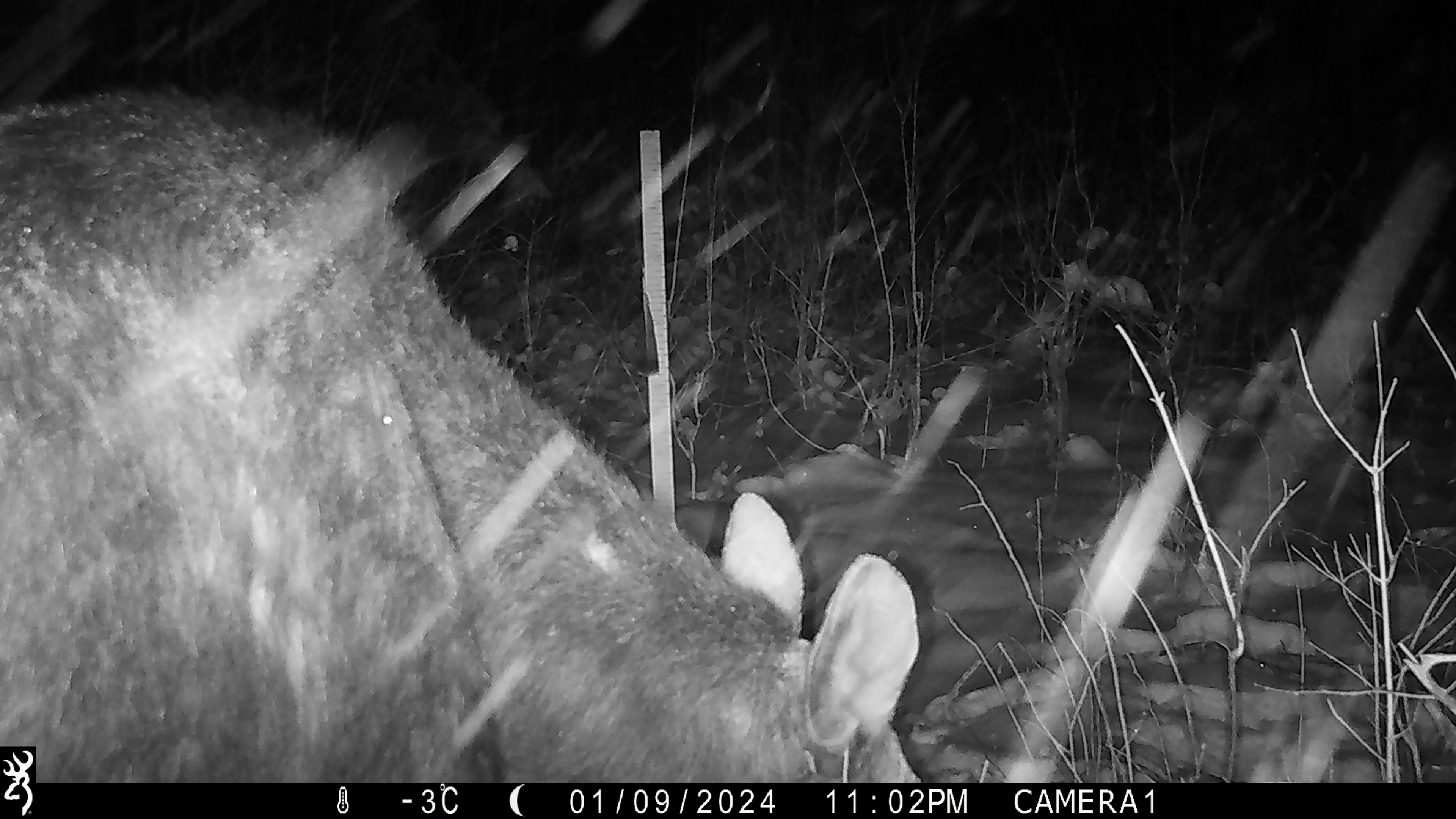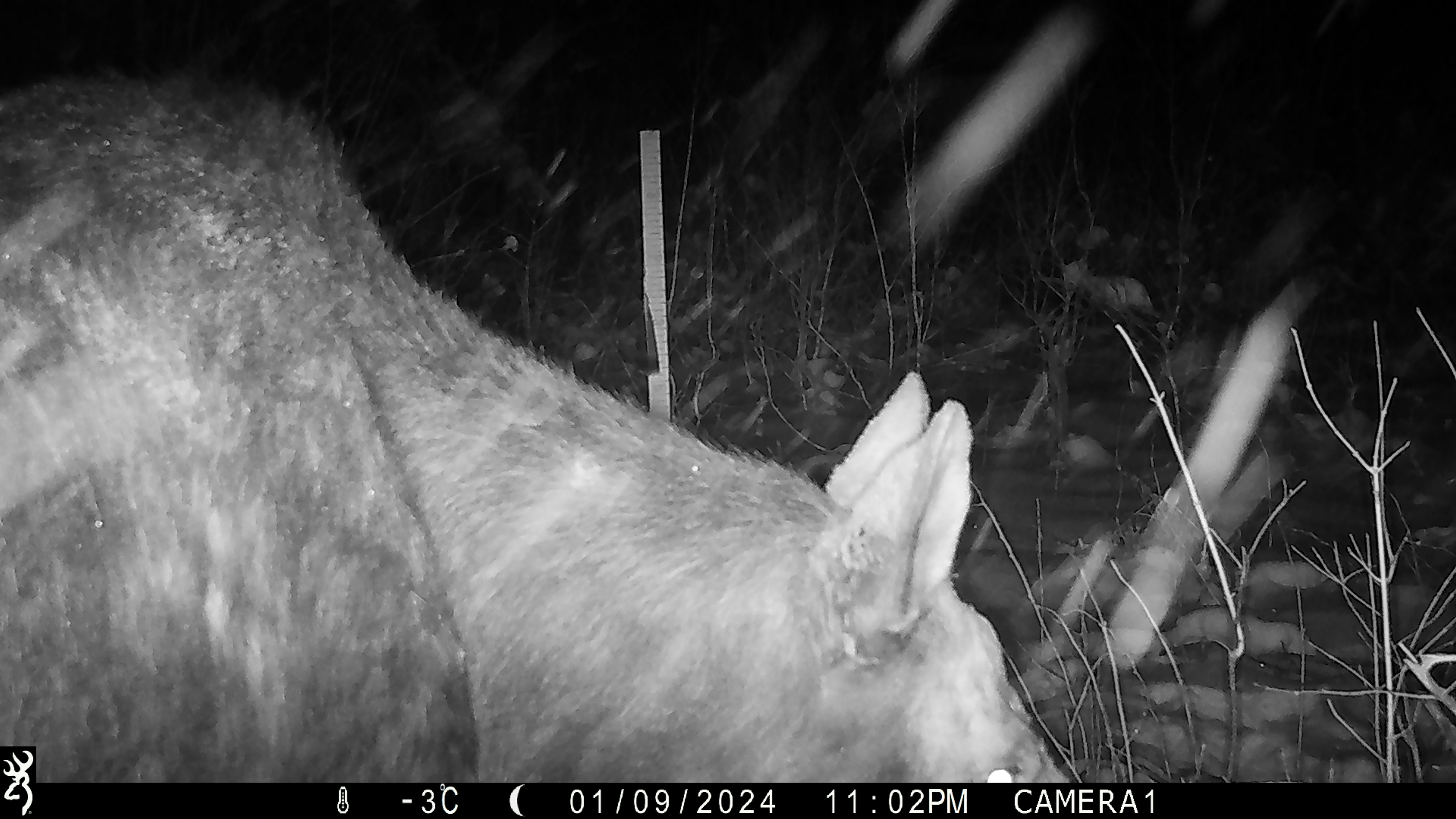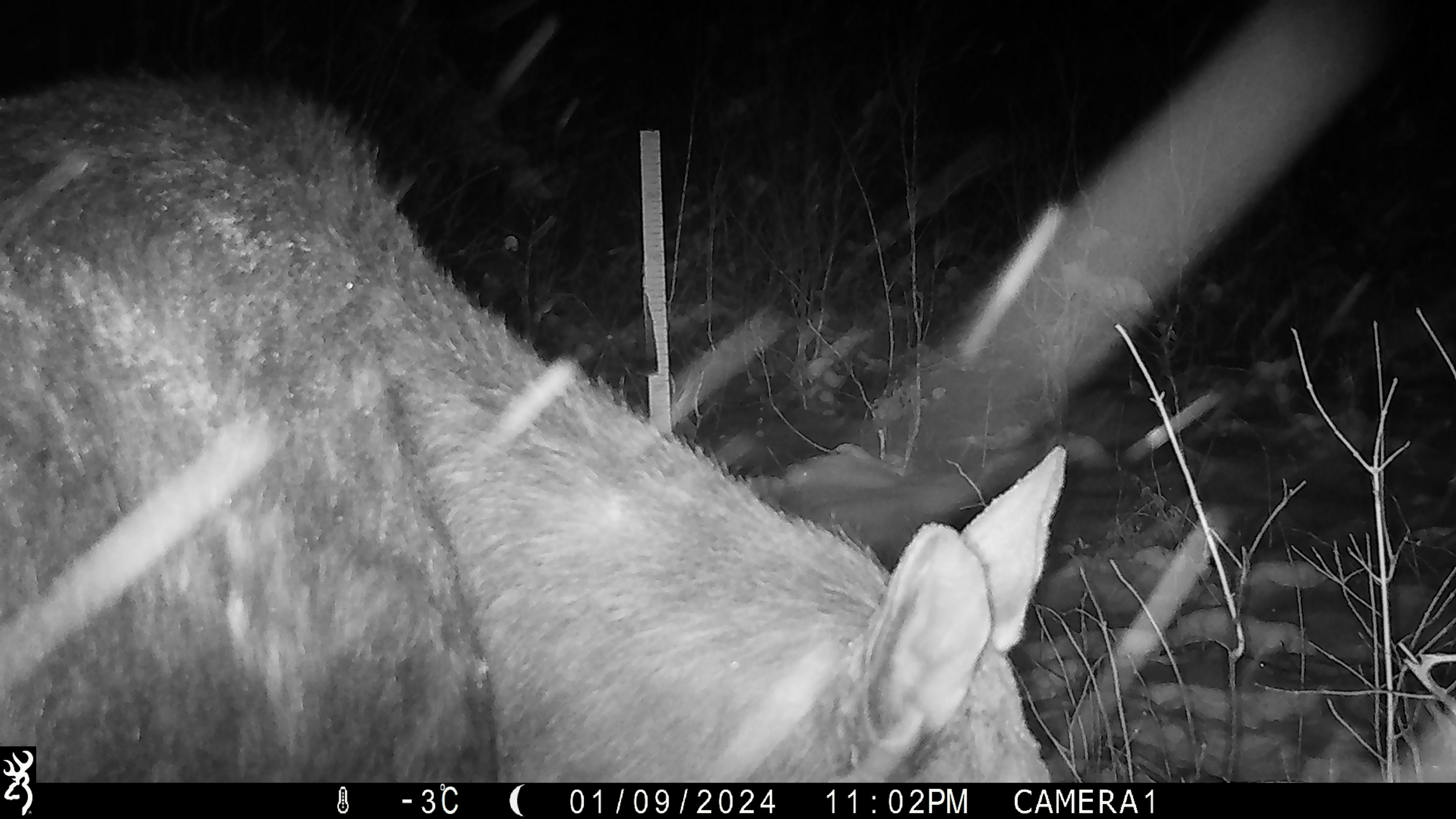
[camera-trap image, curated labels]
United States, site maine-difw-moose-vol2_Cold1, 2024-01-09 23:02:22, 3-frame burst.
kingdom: Animalia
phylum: Chordata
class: Mammalia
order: Artiodactyla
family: Cervidae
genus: Alces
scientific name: Alces alces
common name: moose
Moose (Alces alces).